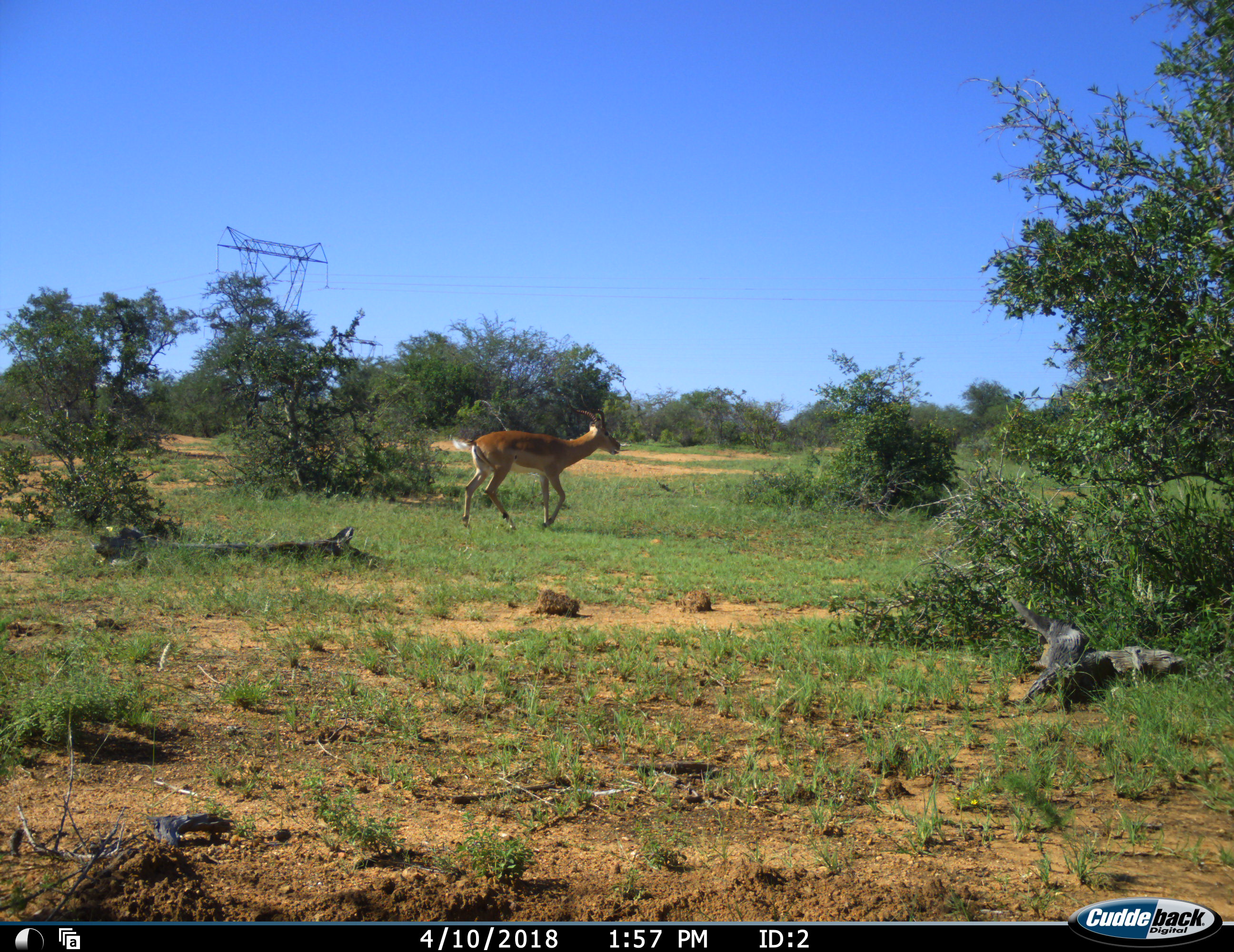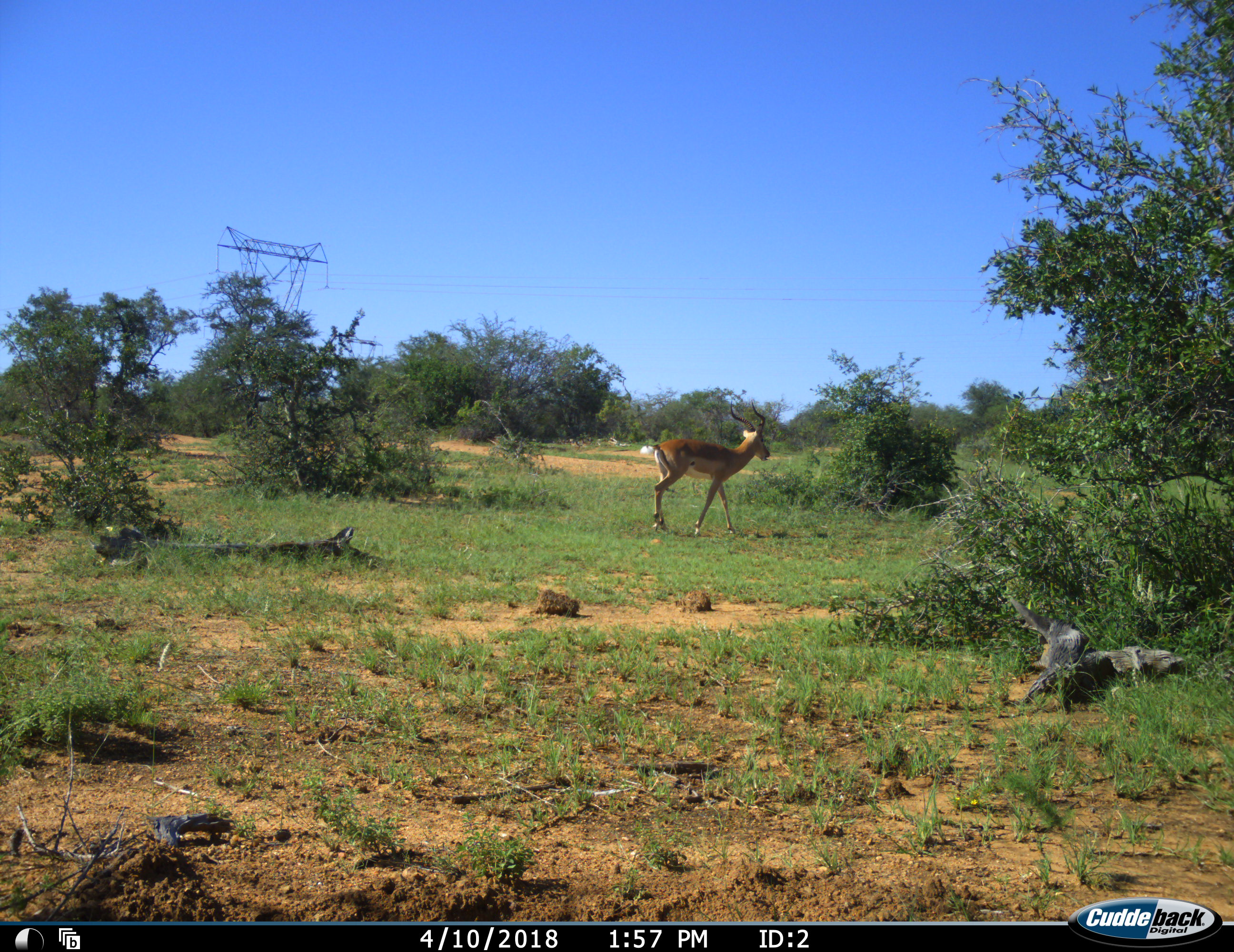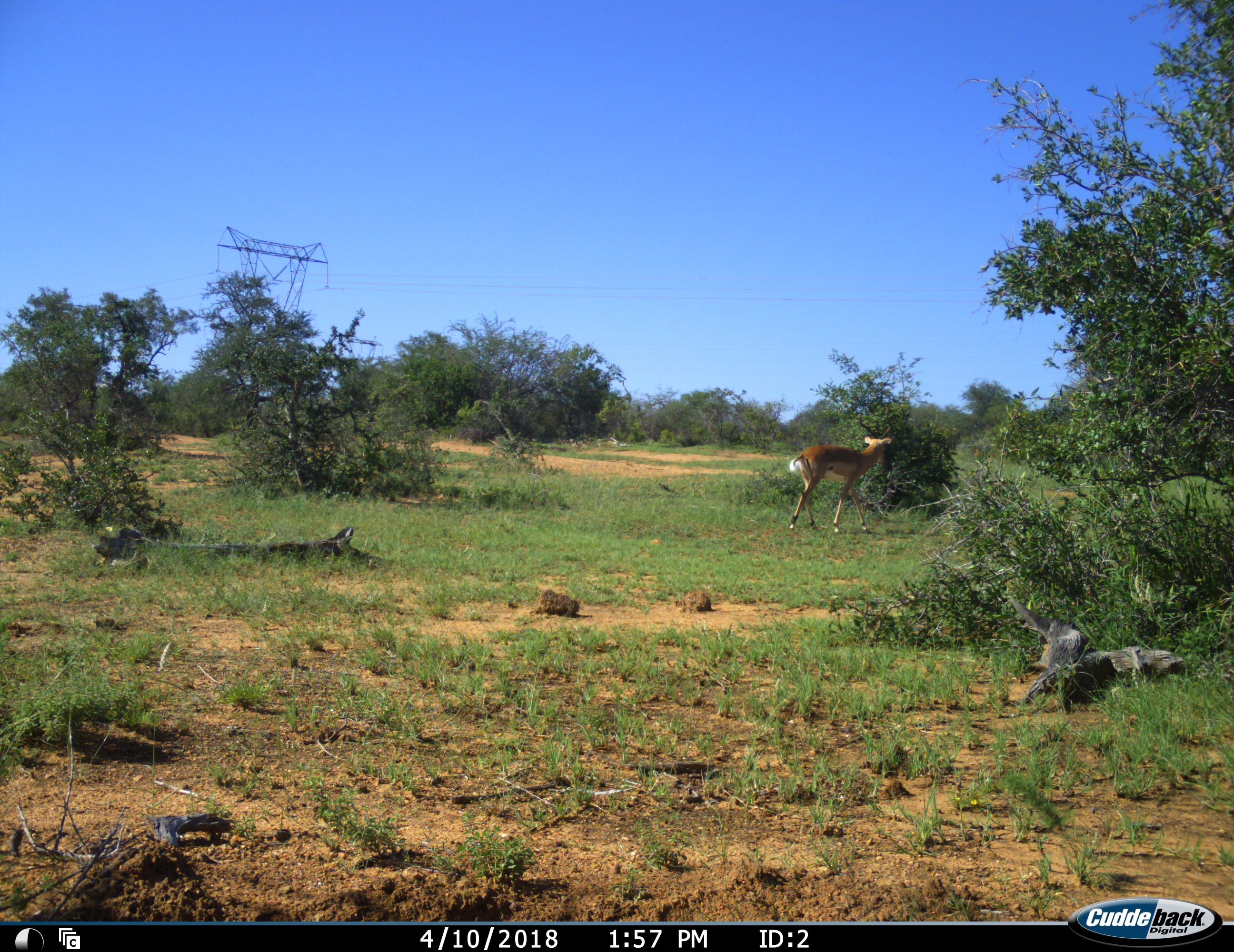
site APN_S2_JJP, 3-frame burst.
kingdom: Animalia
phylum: Chordata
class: Mammalia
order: Artiodactyla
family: Bovidae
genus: Aepyceros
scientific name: Aepyceros melampus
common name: impala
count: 1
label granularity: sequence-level